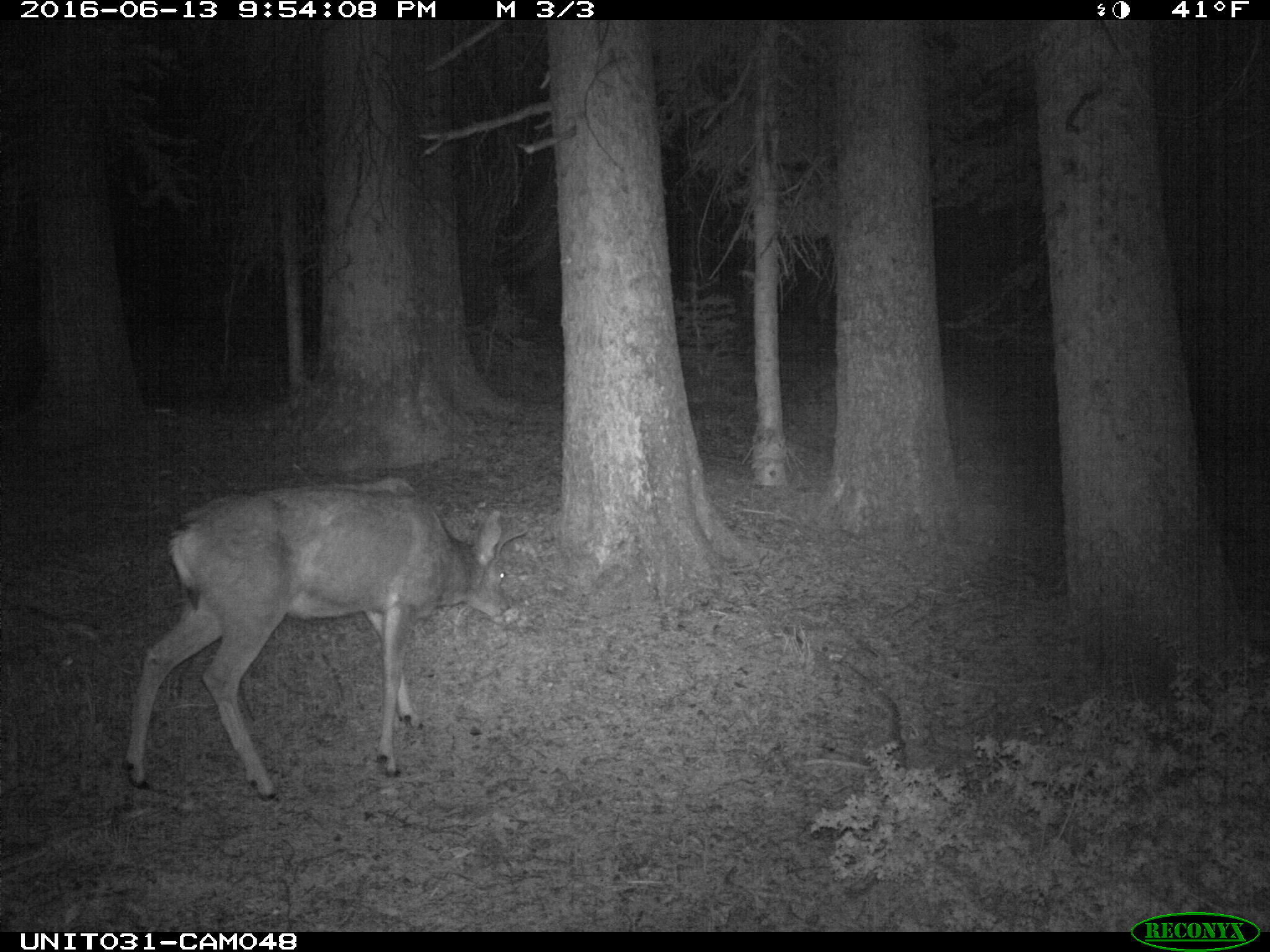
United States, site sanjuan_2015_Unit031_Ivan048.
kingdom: Animalia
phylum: Chordata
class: Mammalia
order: Artiodactyla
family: Cervidae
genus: Odocoileus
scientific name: Odocoileus hemionus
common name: mule deer